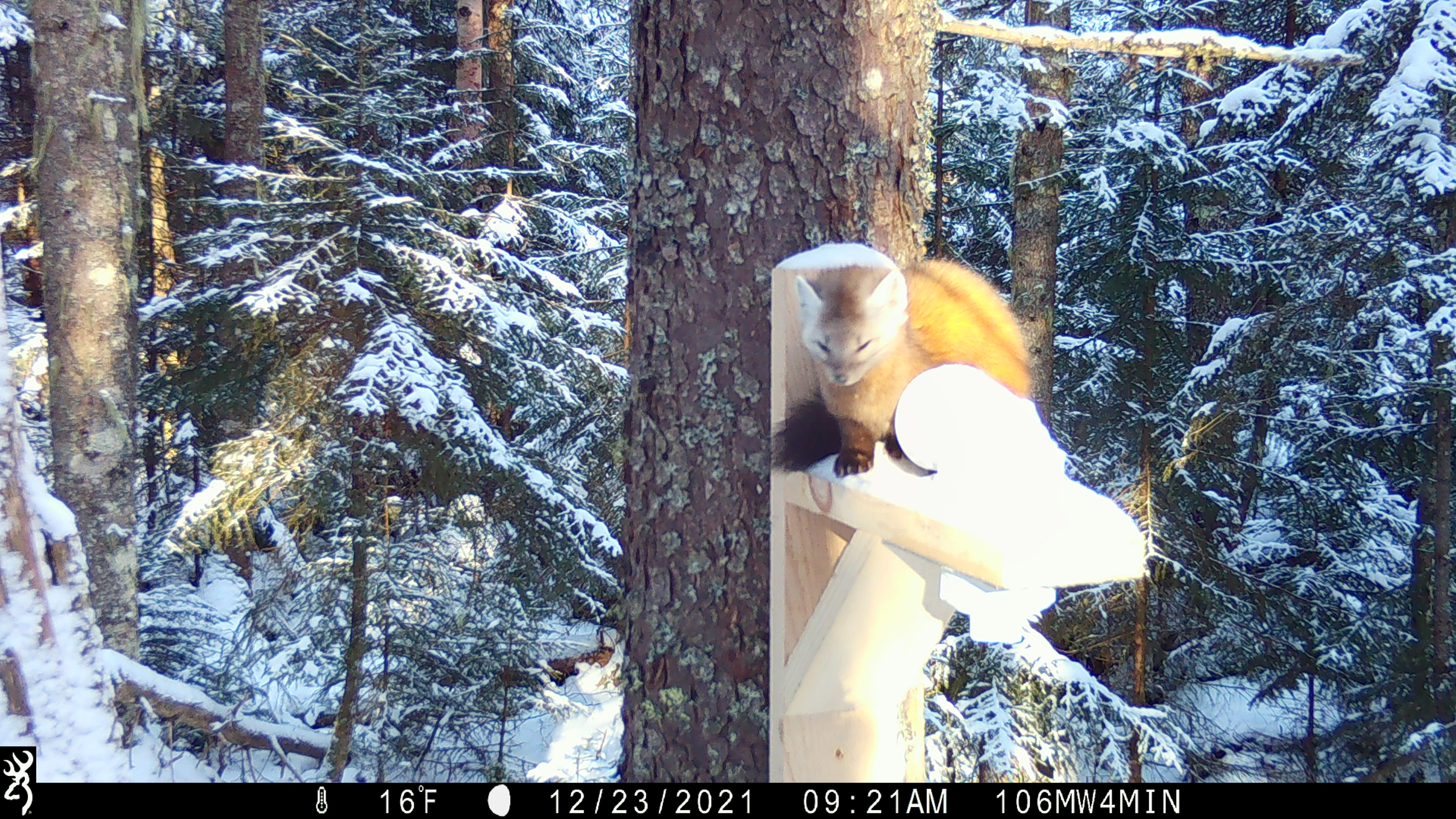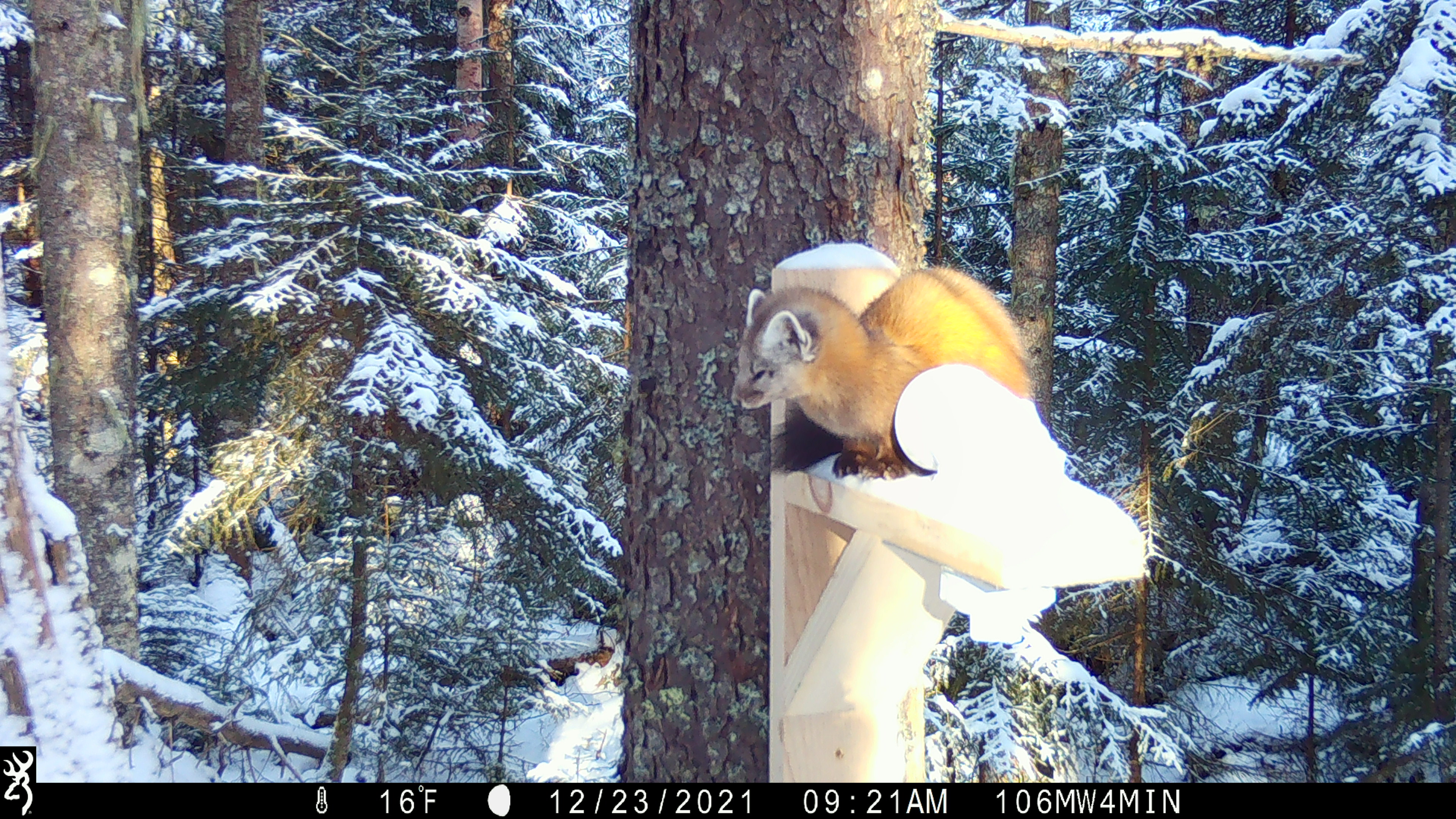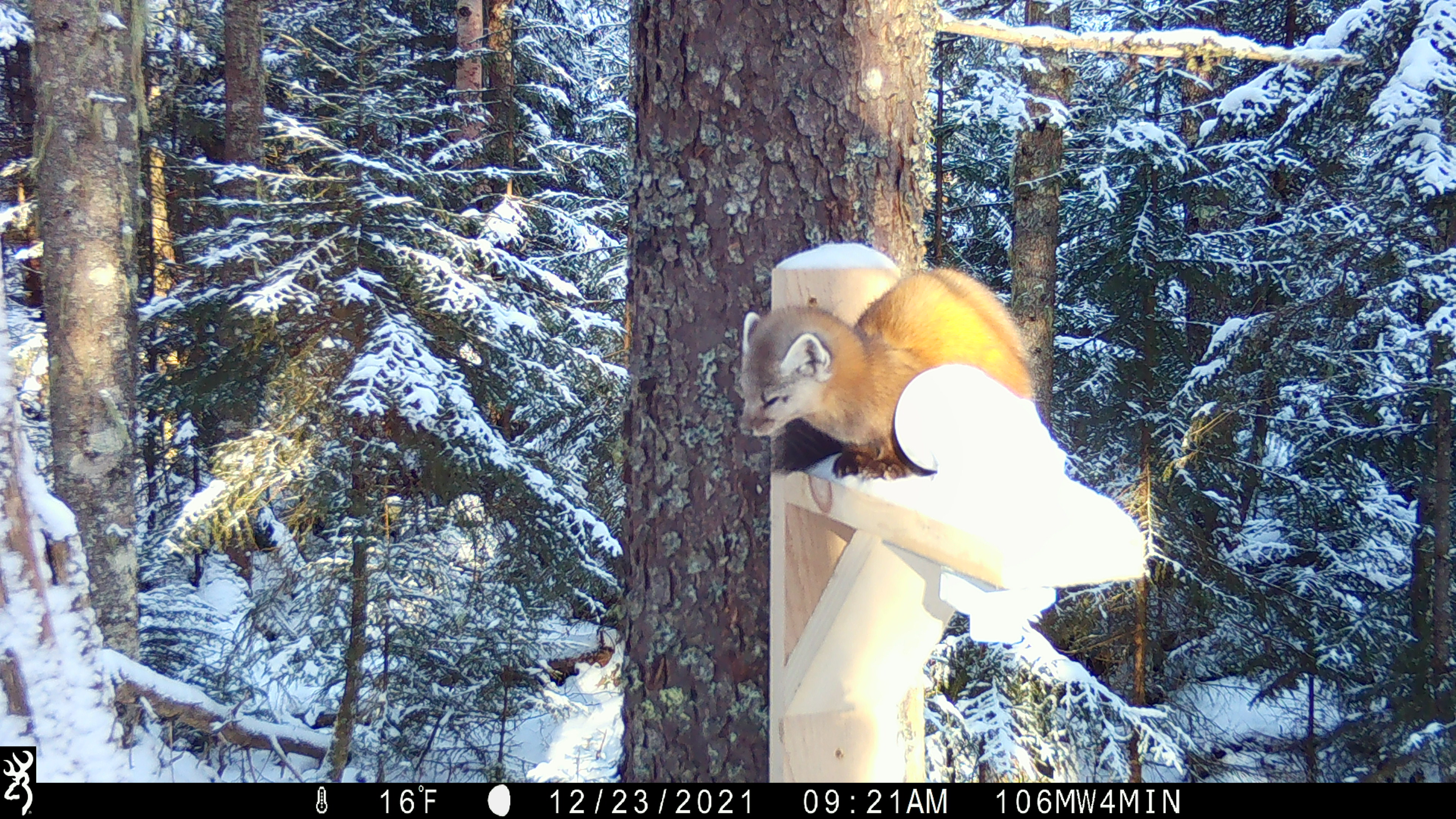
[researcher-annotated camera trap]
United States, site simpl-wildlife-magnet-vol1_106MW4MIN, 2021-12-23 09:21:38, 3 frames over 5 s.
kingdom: Animalia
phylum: Chordata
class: Mammalia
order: Carnivora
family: Mustelidae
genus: Martes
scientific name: Martes americana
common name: american marten